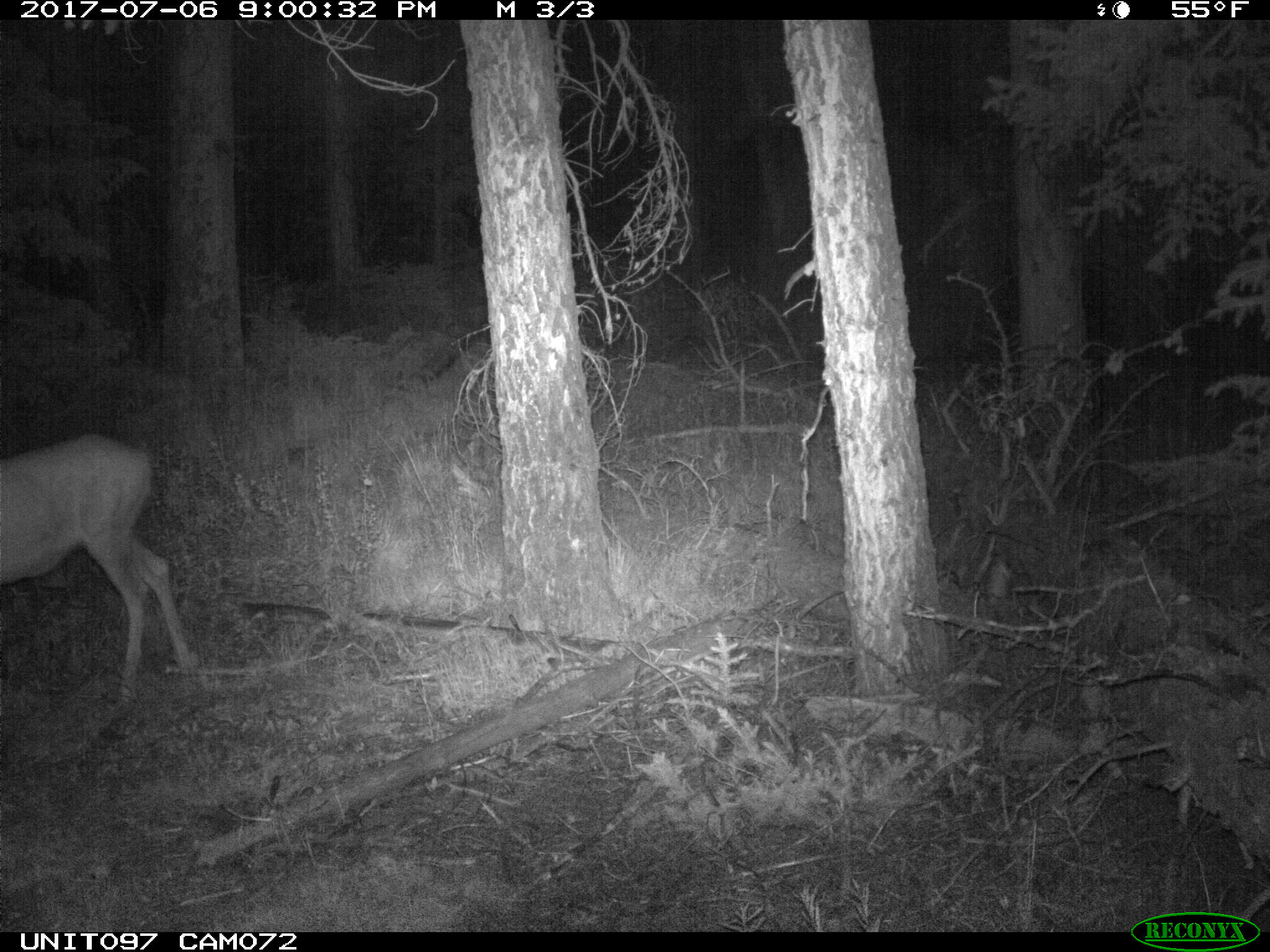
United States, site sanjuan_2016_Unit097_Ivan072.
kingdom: Animalia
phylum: Chordata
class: Mammalia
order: Artiodactyla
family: Cervidae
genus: Odocoileus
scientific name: Odocoileus hemionus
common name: mule deer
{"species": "Odocoileus hemionus (mule deer)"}